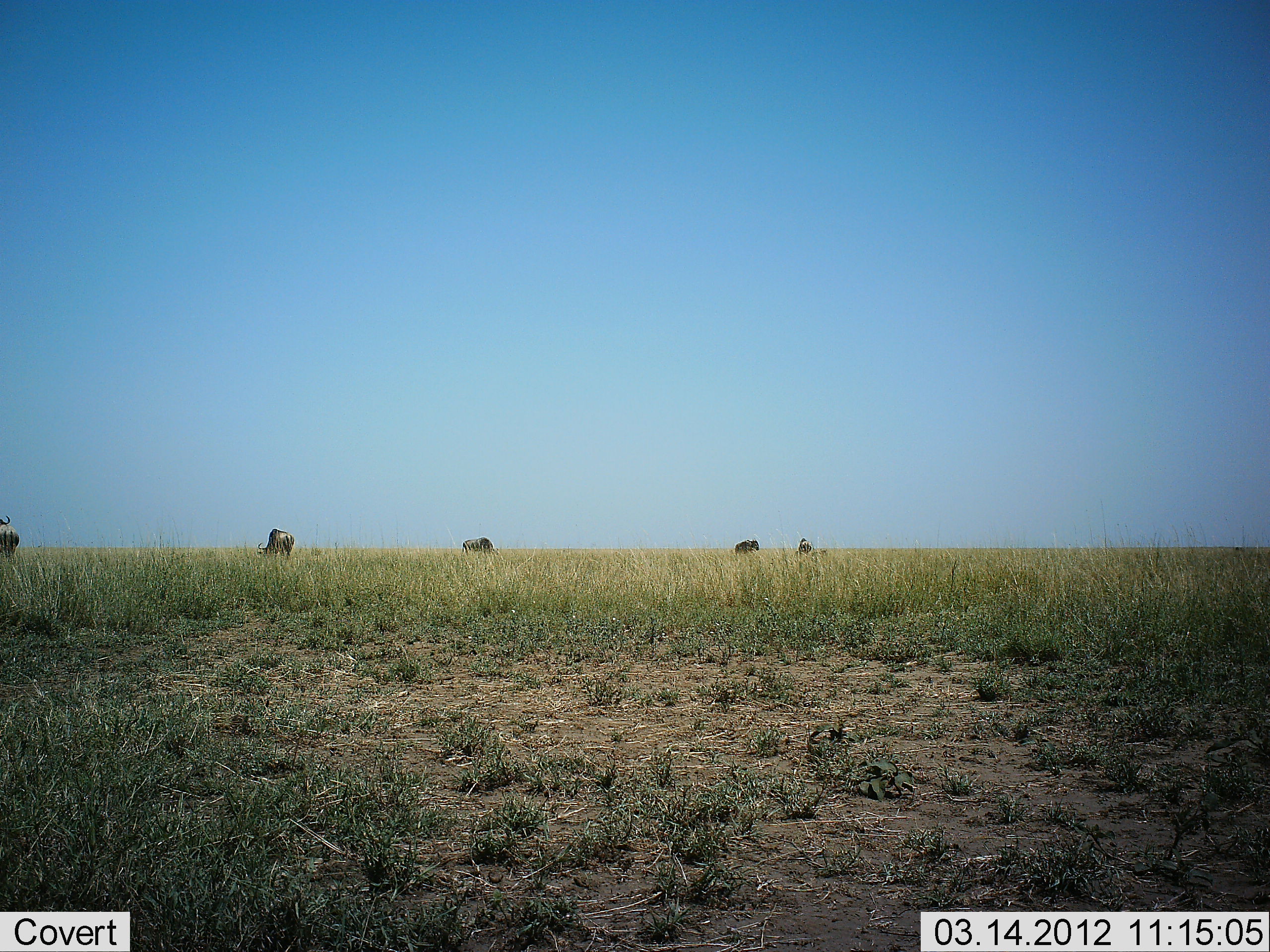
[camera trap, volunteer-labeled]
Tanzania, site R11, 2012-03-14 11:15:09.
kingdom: Animalia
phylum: Chordata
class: Mammalia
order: Artiodactyla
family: Bovidae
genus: Connochaetes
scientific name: Connochaetes taurinus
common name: blue wildebeest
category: wildebeest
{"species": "wildebeest (blue wildebeest) (Connochaetes taurinus)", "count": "5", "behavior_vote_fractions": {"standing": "72%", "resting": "0%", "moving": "11%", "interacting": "0%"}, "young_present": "0%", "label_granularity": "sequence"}